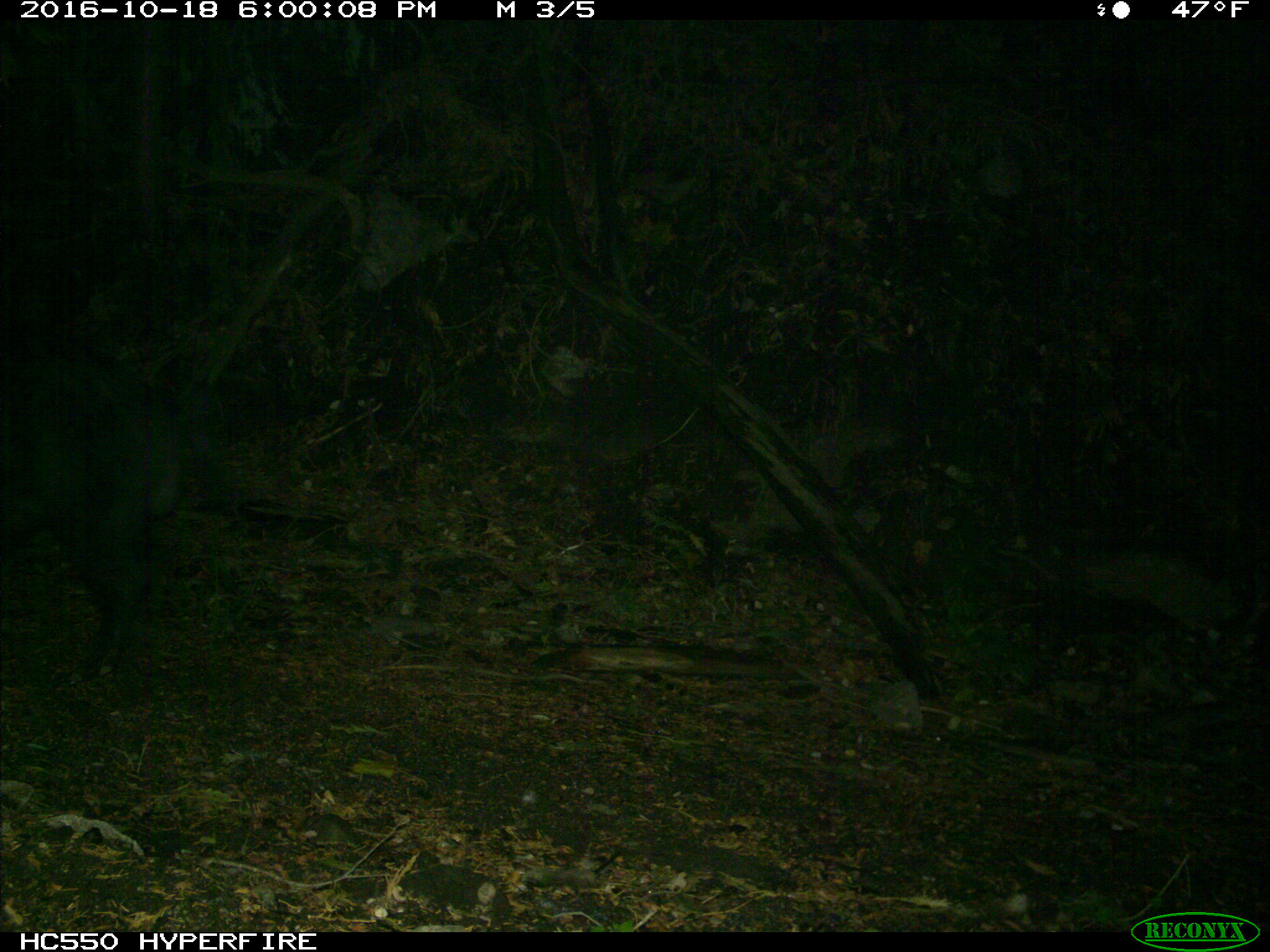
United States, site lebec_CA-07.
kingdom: Animalia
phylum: Chordata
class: Mammalia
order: Artiodactyla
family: Suidae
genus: Sus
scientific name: Sus scrofa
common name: wild boar